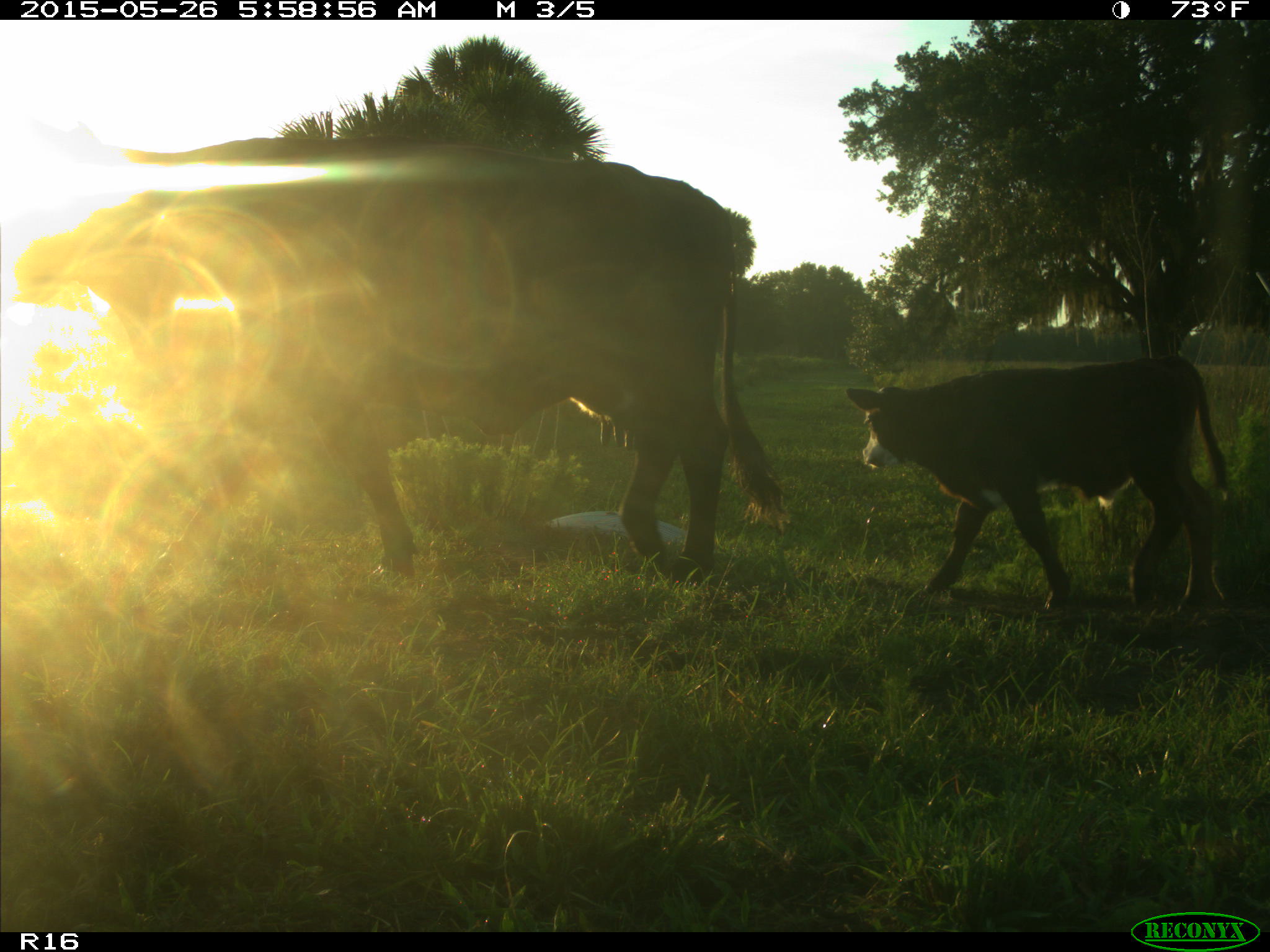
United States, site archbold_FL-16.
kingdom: Animalia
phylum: Chordata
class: Mammalia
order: Artiodactyla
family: Bovidae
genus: Bos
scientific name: Bos taurus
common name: domestic cow